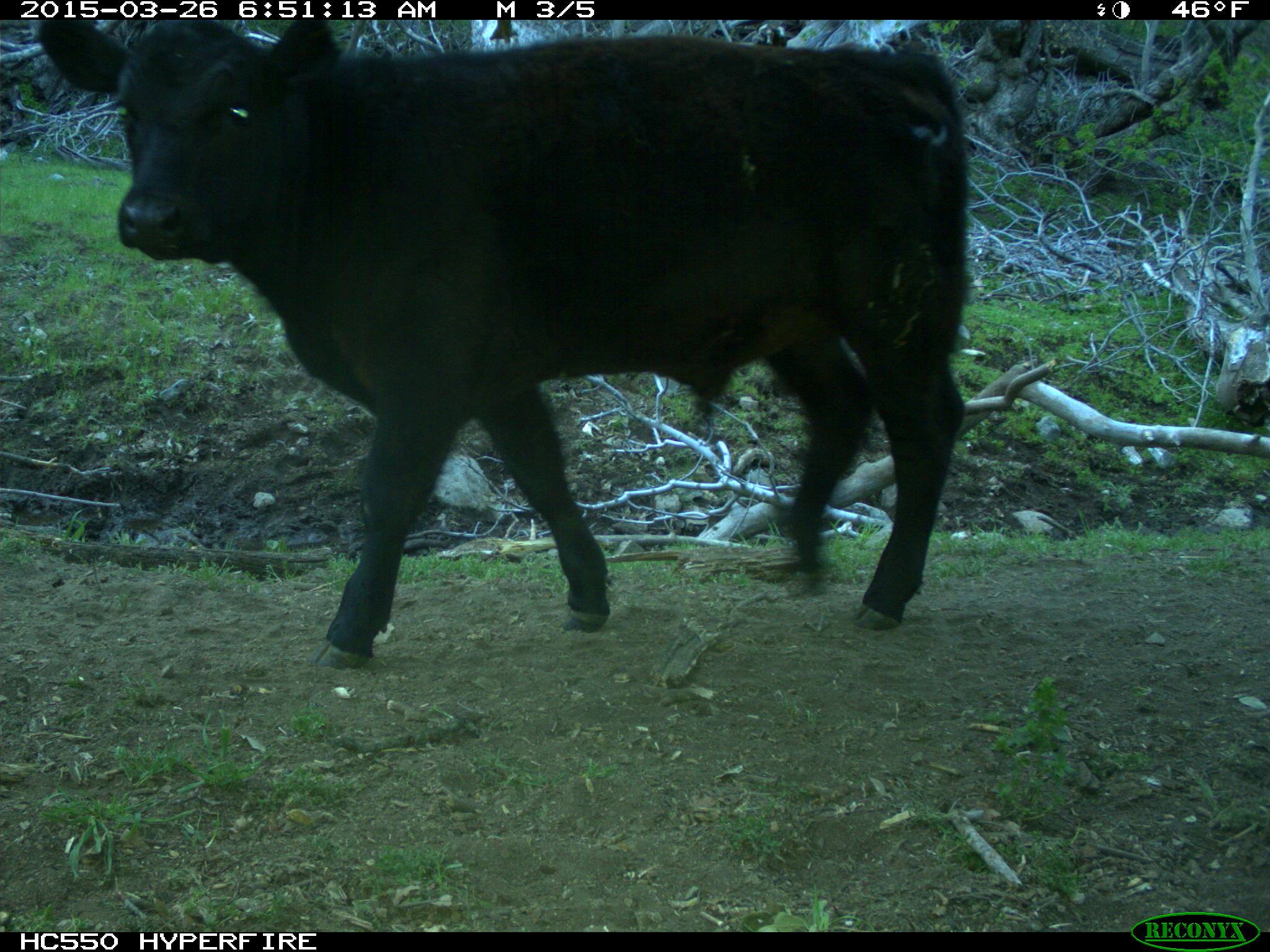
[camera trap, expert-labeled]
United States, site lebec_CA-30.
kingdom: Animalia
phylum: Chordata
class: Mammalia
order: Artiodactyla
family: Bovidae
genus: Bos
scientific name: Bos taurus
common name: domestic cow